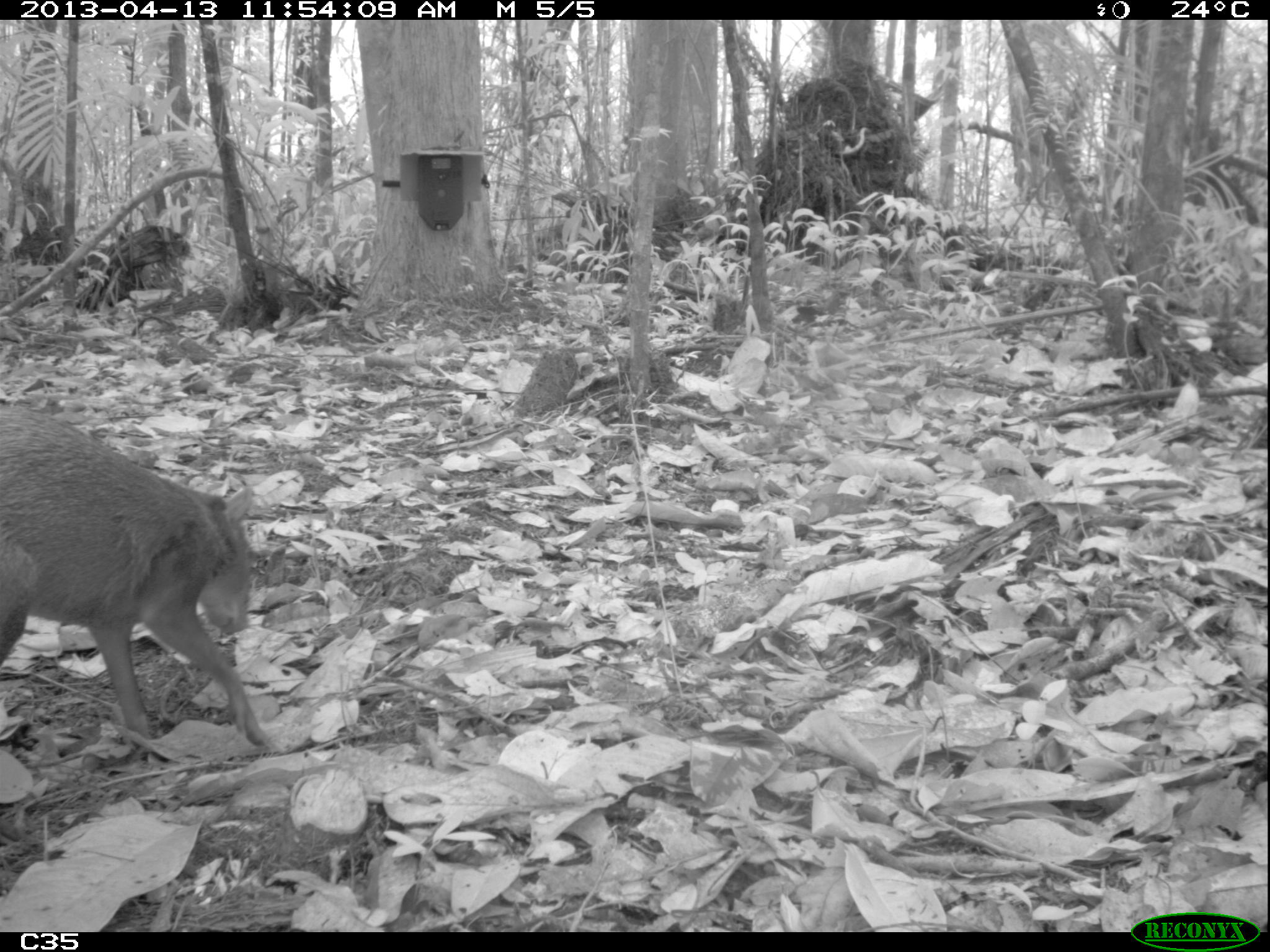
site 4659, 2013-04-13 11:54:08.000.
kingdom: Animalia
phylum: Chordata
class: Mammalia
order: Rodentia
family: Dasyproctidae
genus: Dasyprocta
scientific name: Dasyprocta leporina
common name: red-rumped agouti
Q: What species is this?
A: Dasyprocta leporina (red-rumped agouti).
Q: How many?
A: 1.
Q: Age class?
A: Adult.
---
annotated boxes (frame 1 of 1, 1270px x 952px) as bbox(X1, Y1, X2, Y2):
dasyprocta leporina: bbox(0, 402, 269, 753)